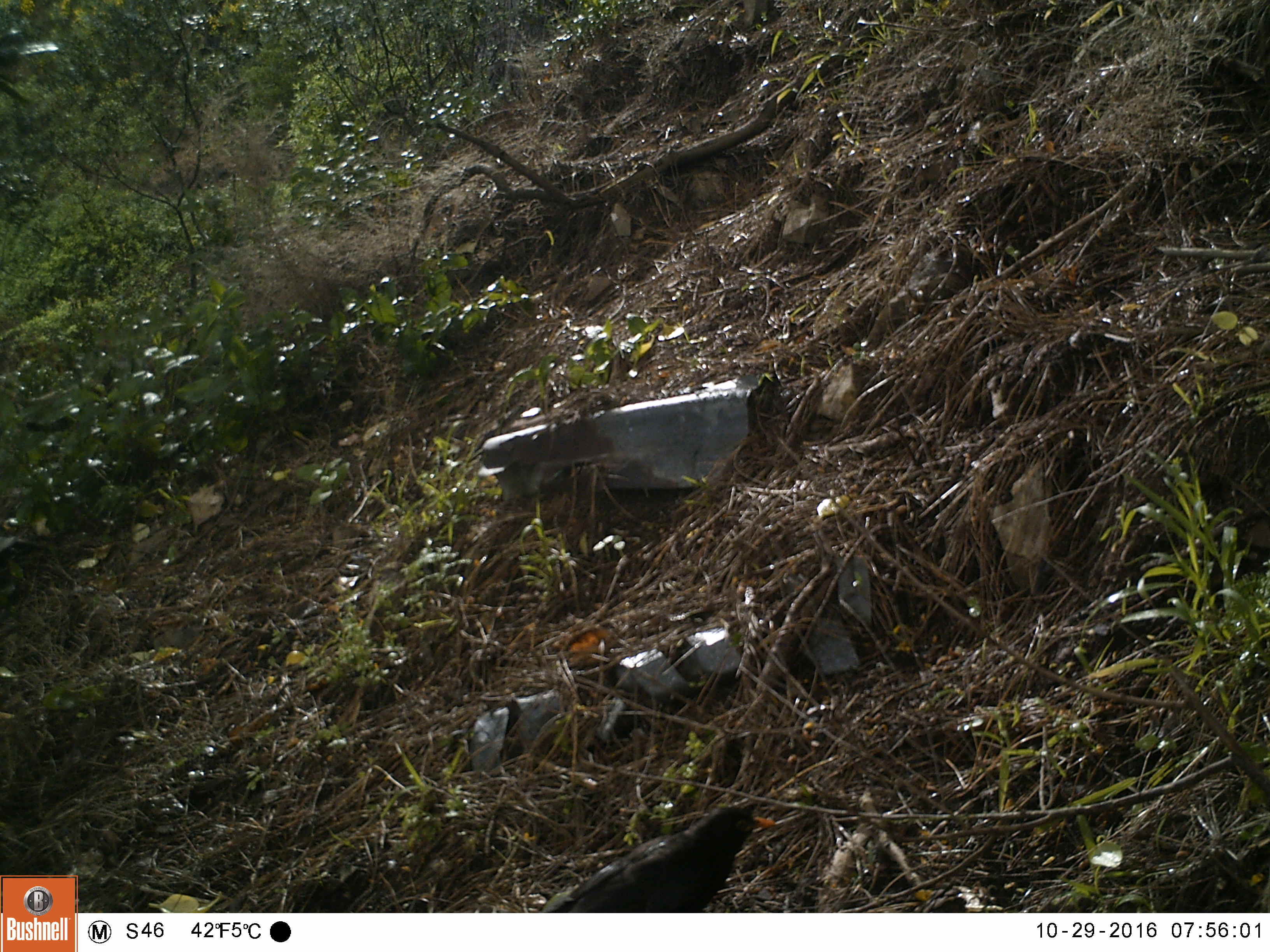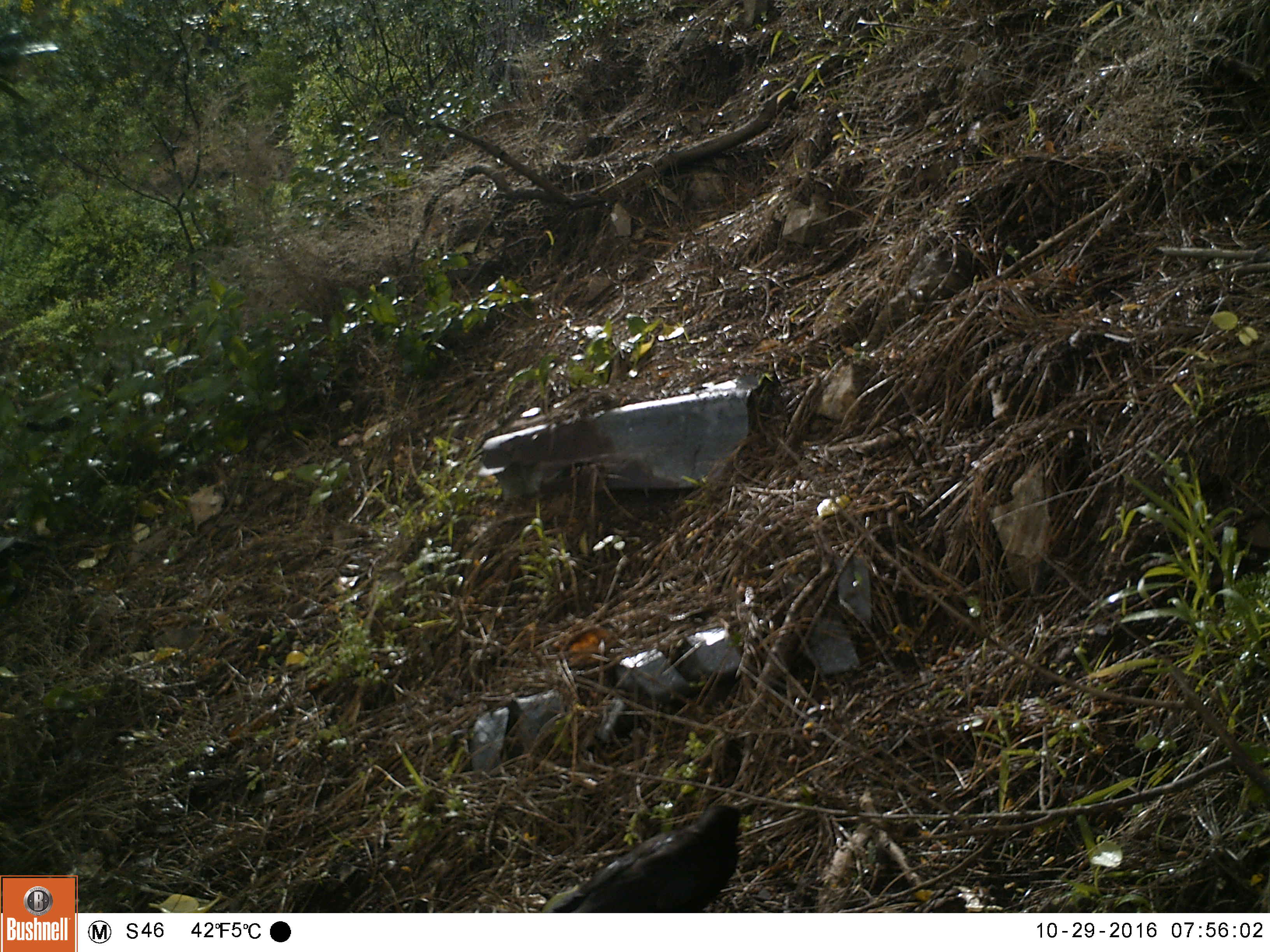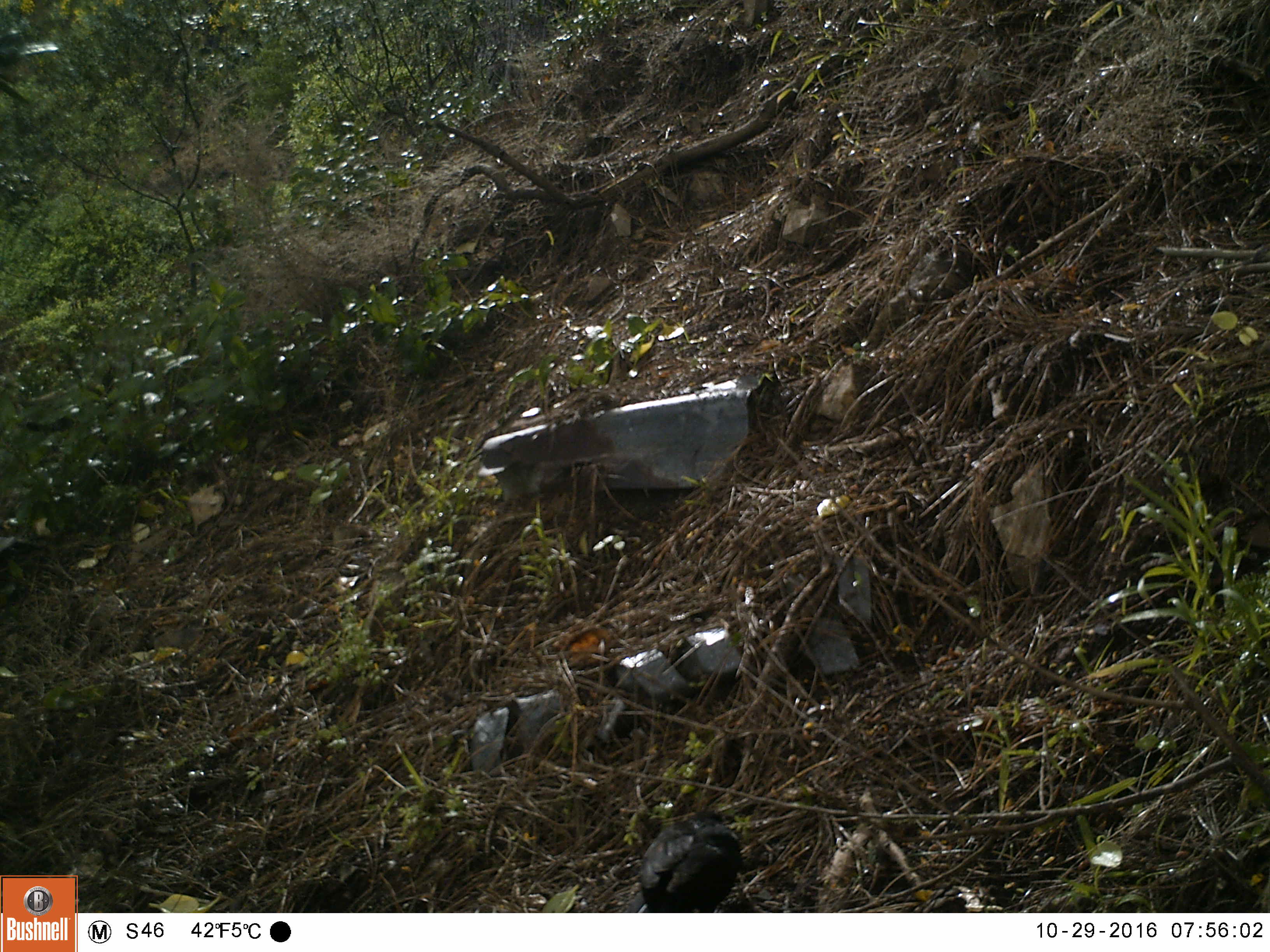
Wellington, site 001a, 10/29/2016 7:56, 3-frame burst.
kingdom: Animalia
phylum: Chordata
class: Aves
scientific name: Aves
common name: bird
Bird (Aves).